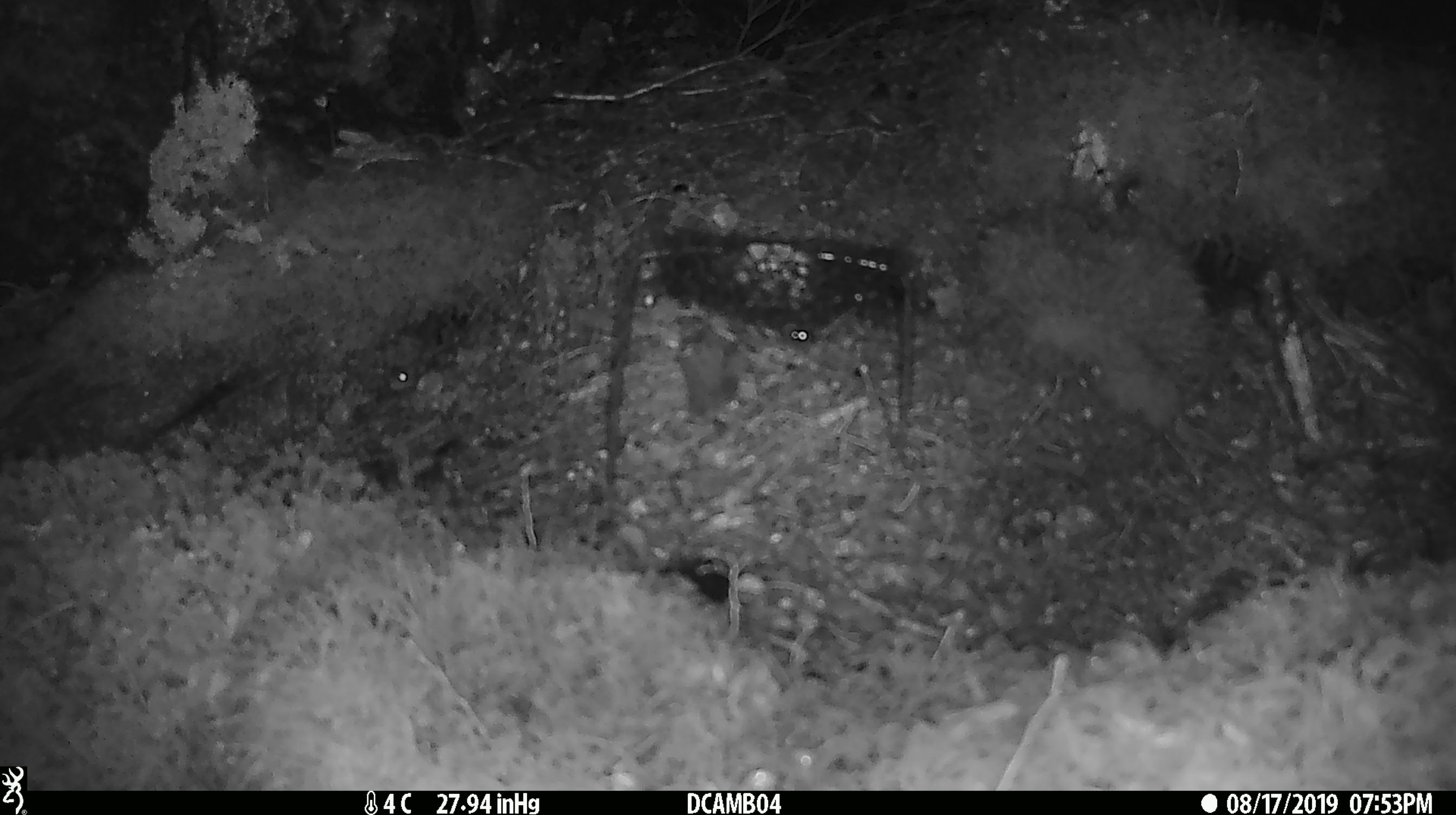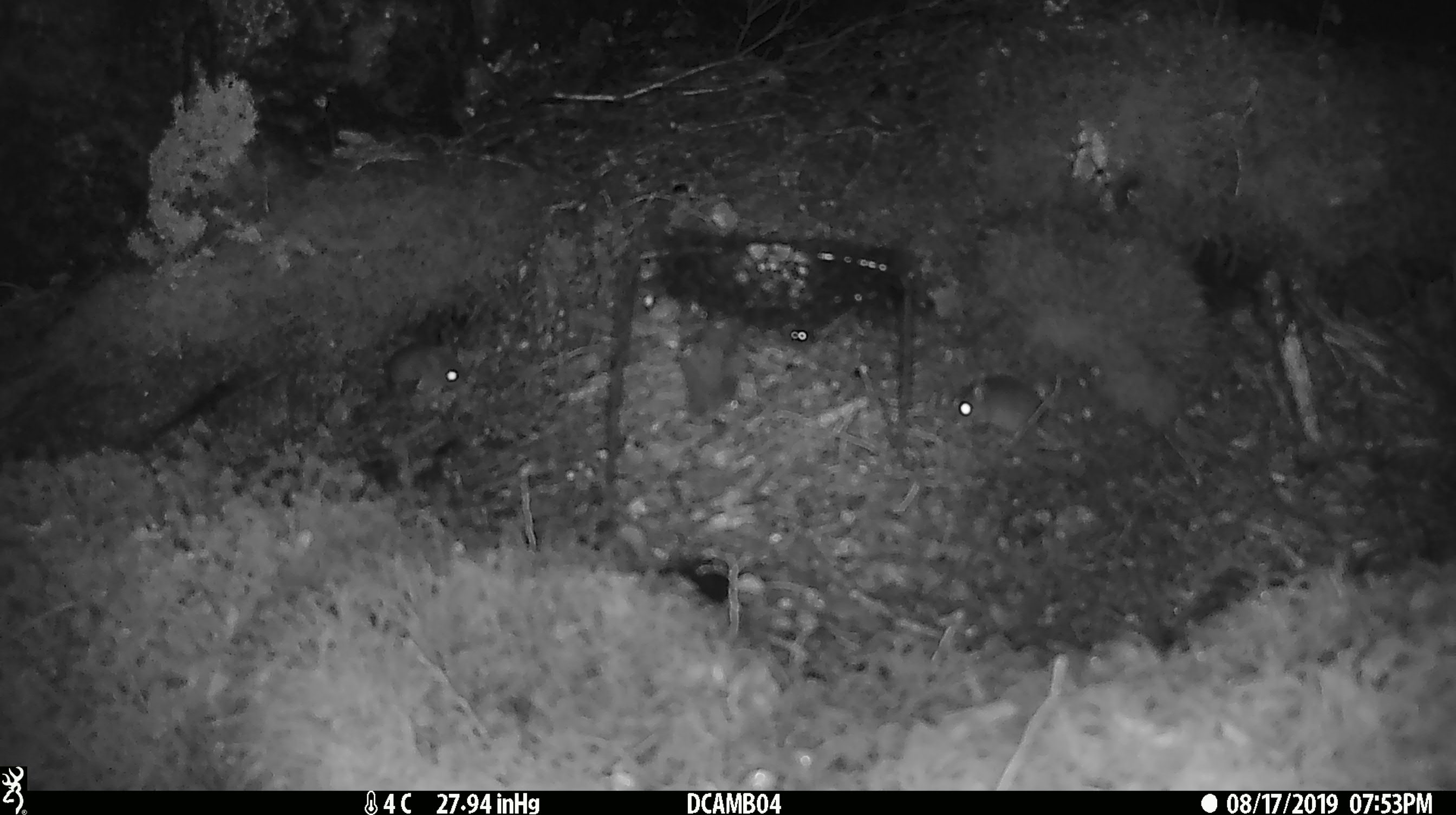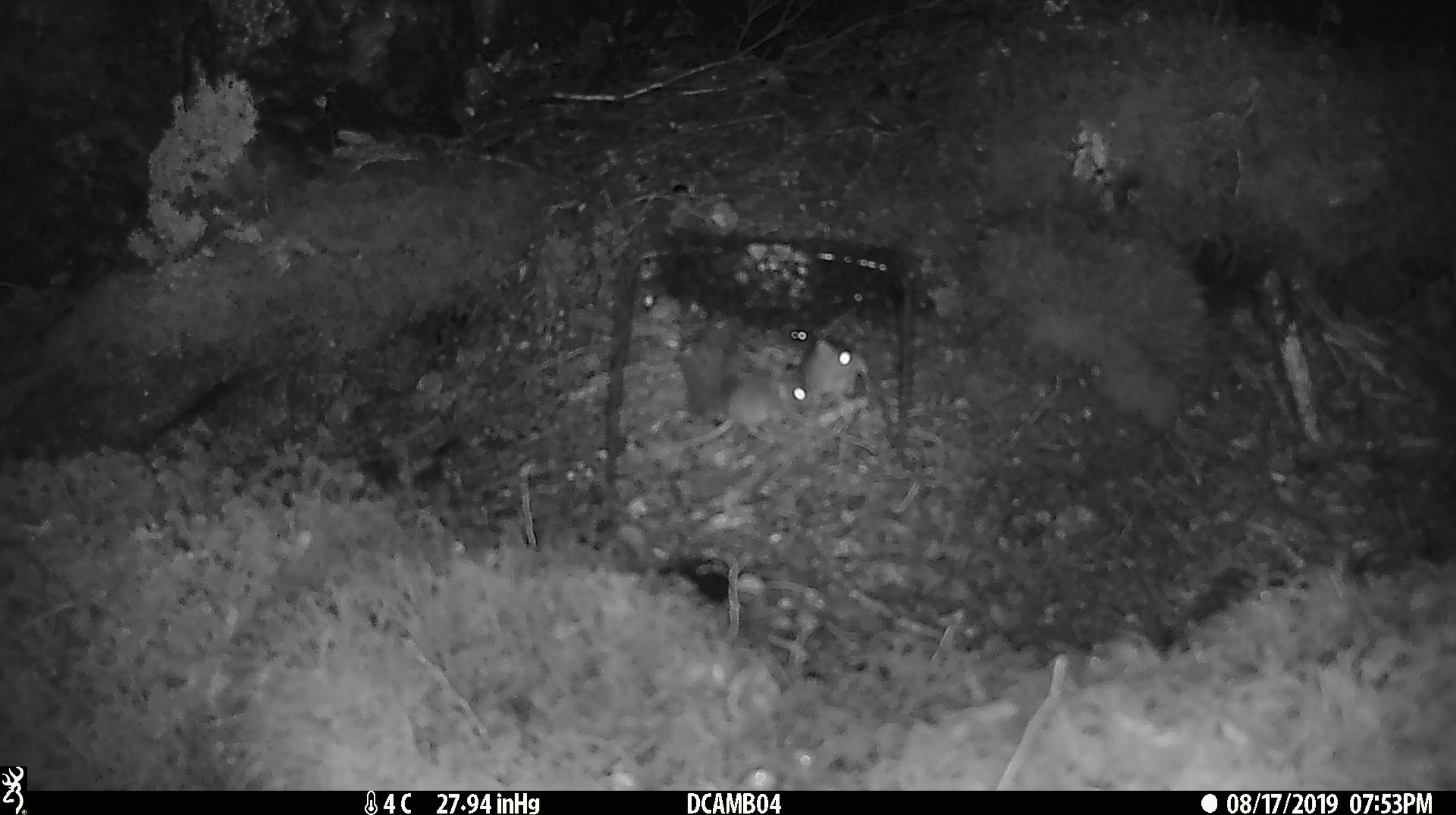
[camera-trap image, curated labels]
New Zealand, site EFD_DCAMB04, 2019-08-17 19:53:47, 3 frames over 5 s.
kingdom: Animalia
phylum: Chordata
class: Mammalia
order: Rodentia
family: Muridae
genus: Mus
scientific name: Mus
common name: mouse